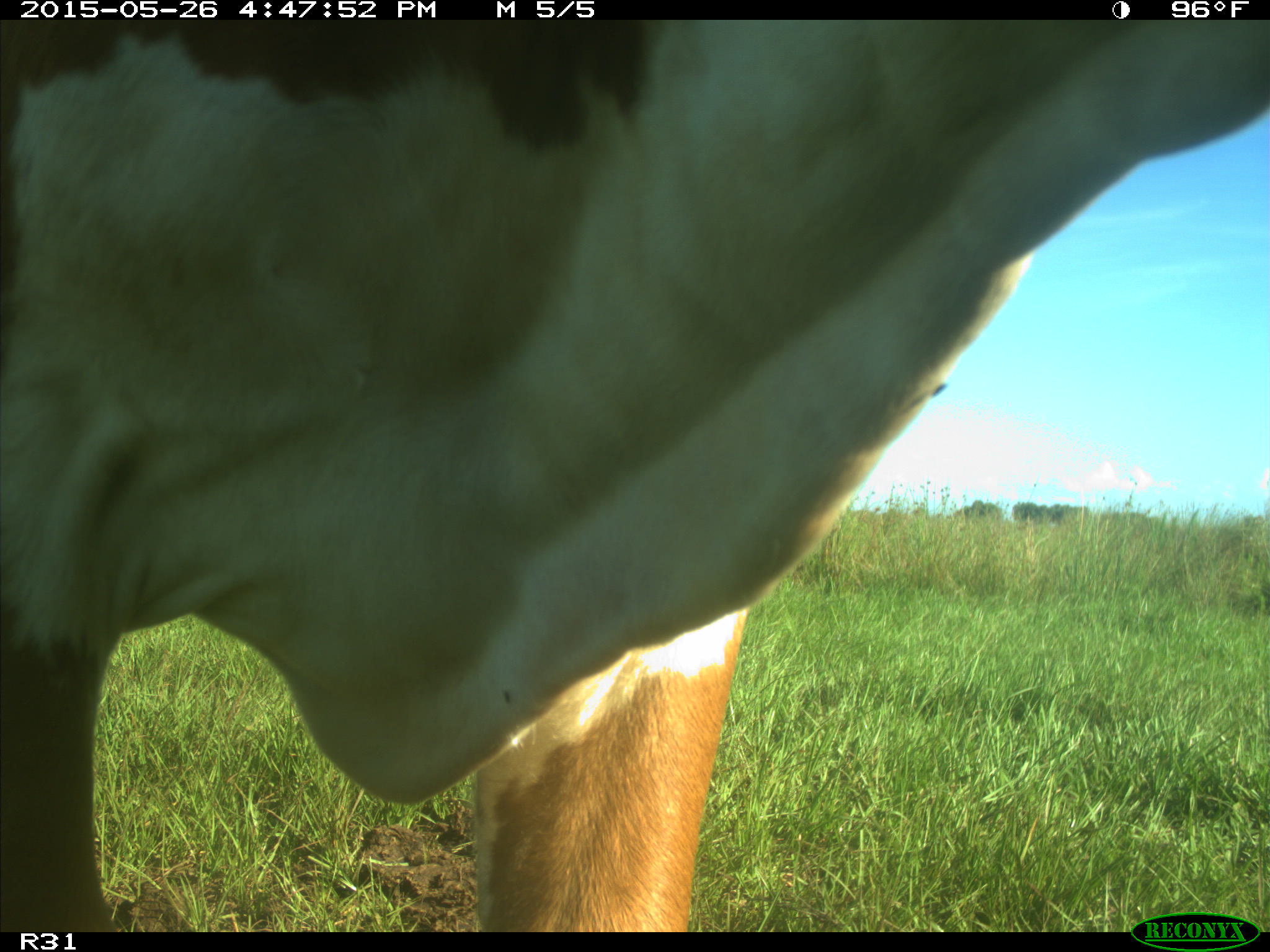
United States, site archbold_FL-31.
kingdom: Animalia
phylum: Chordata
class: Mammalia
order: Artiodactyla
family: Bovidae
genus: Bos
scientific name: Bos taurus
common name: domestic cow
Bos taurus (domestic cow).